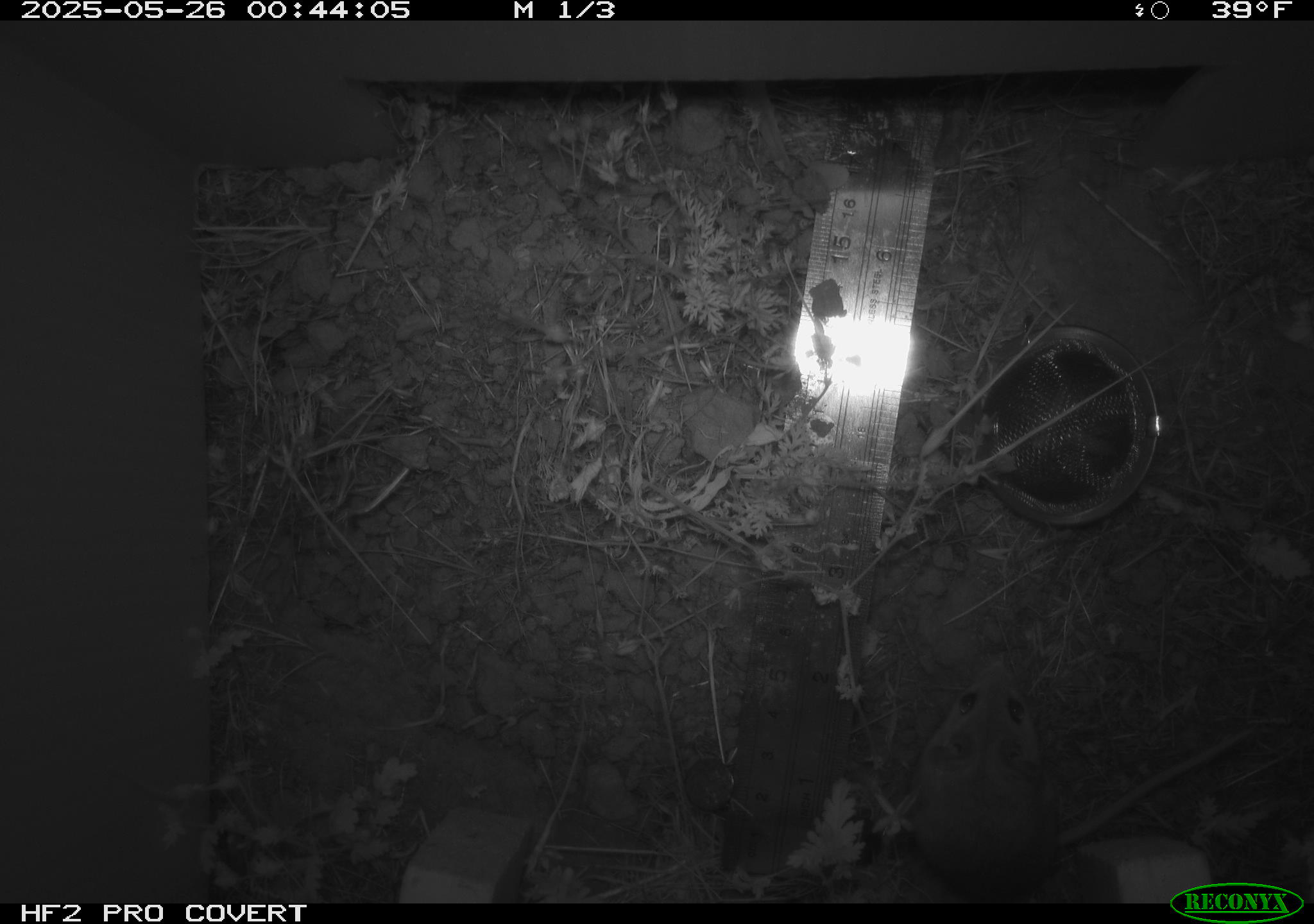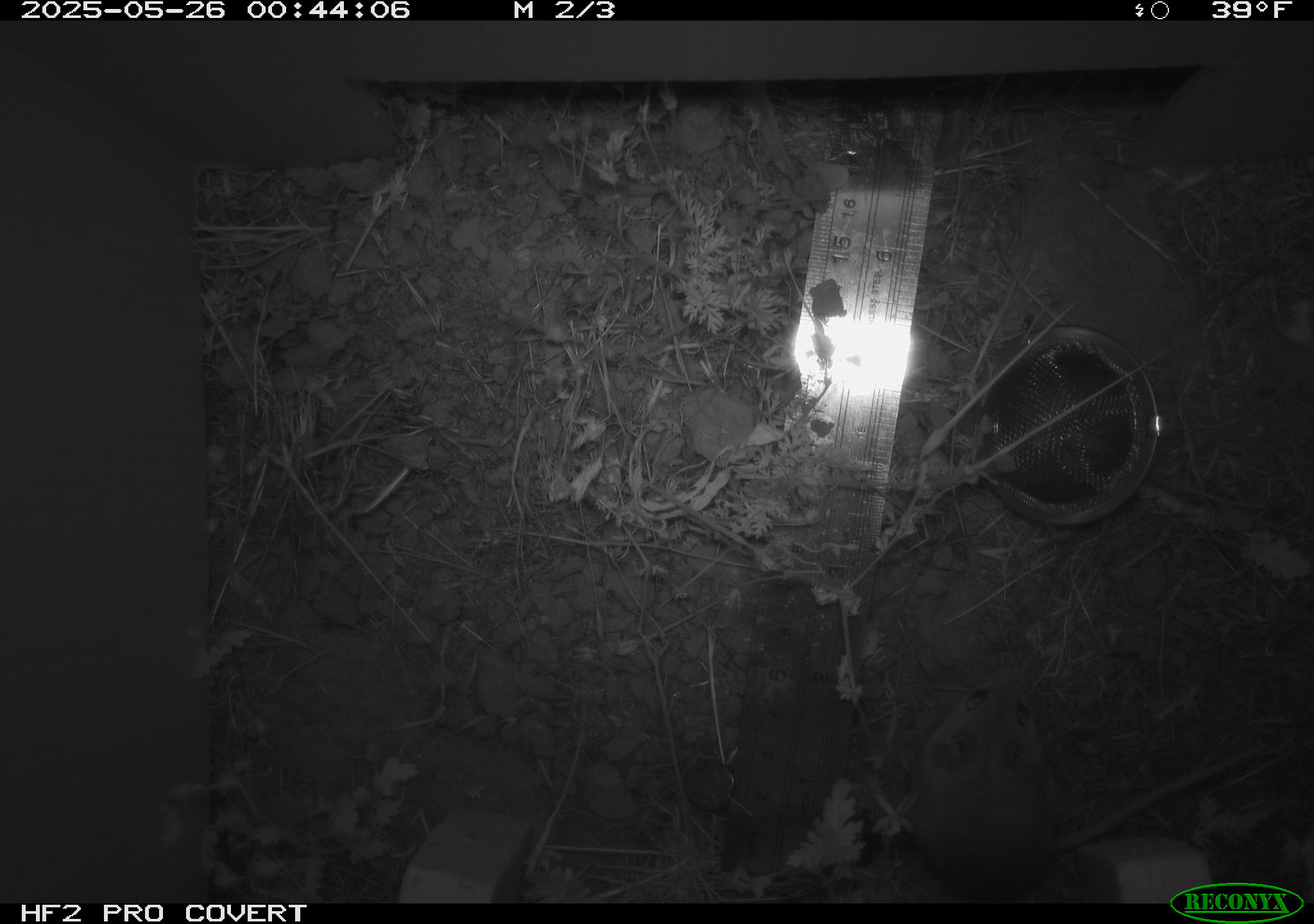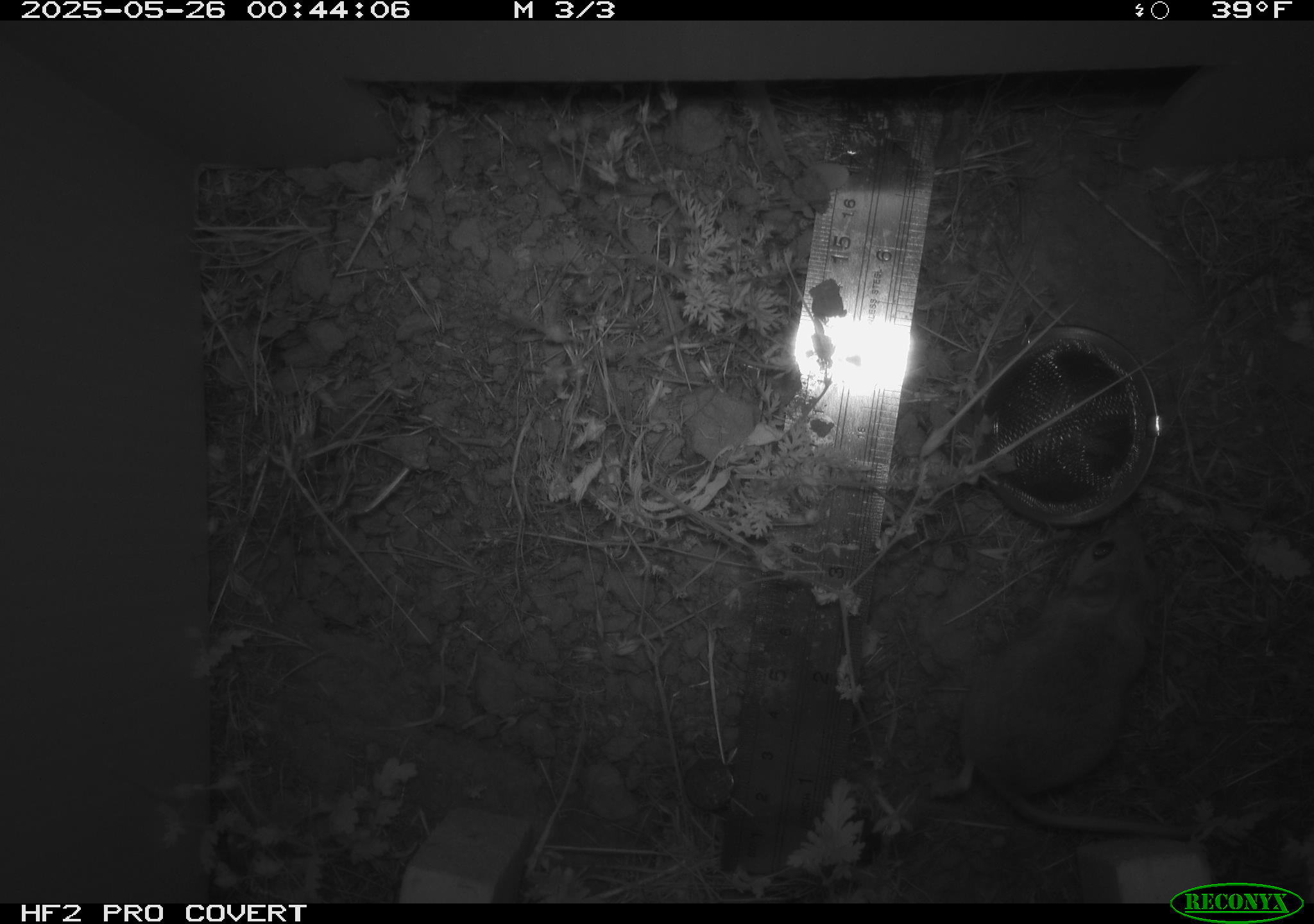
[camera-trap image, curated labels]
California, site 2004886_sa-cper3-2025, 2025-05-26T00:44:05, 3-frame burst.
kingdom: Animalia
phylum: Chordata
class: Mammalia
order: Rodentia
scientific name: Rodentia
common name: rodent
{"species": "rodent (Rodentia)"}